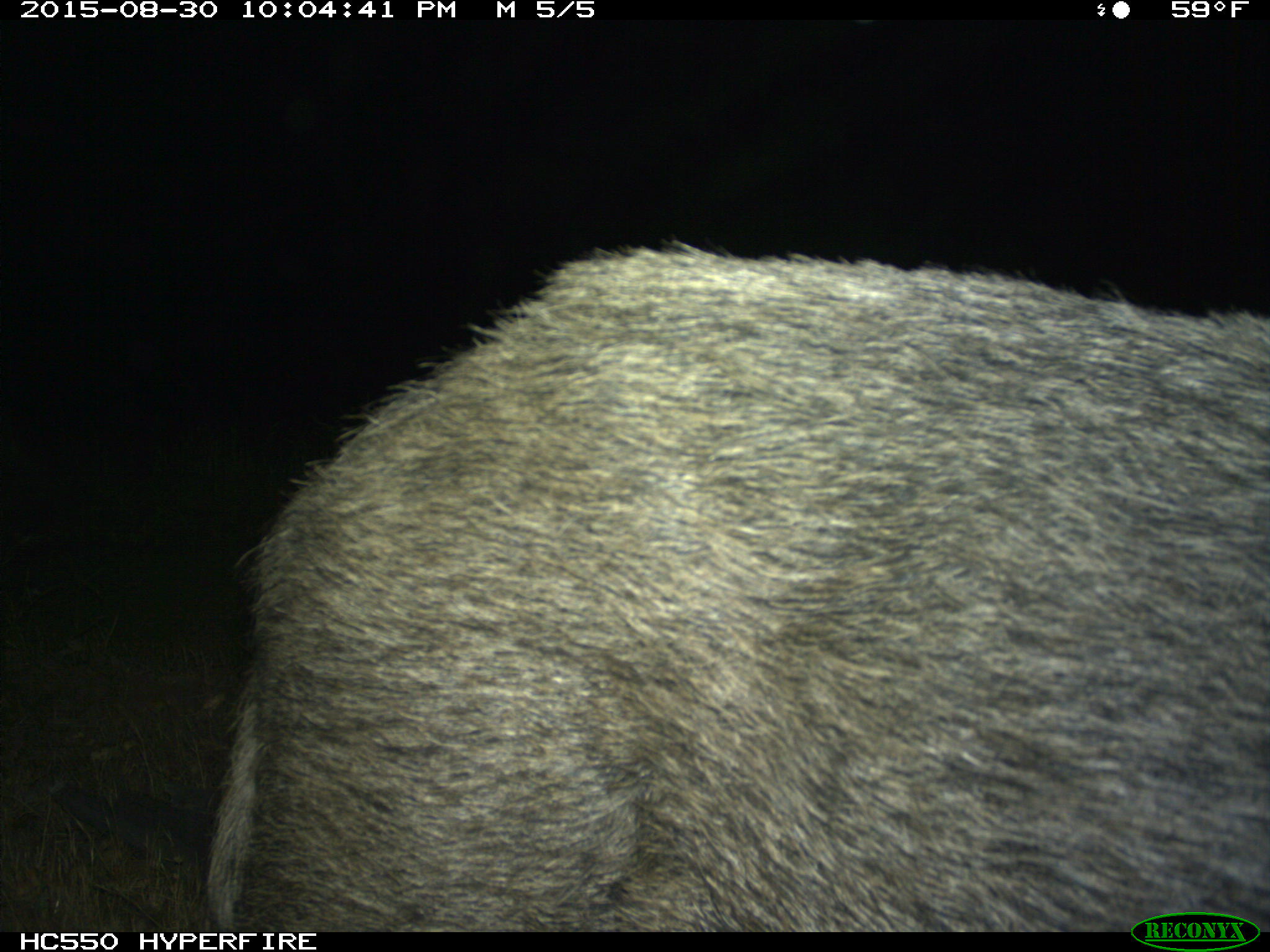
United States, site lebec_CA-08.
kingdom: Animalia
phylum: Chordata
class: Mammalia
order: Artiodactyla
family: Suidae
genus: Sus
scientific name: Sus scrofa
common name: wild boar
Sus scrofa (wild boar).